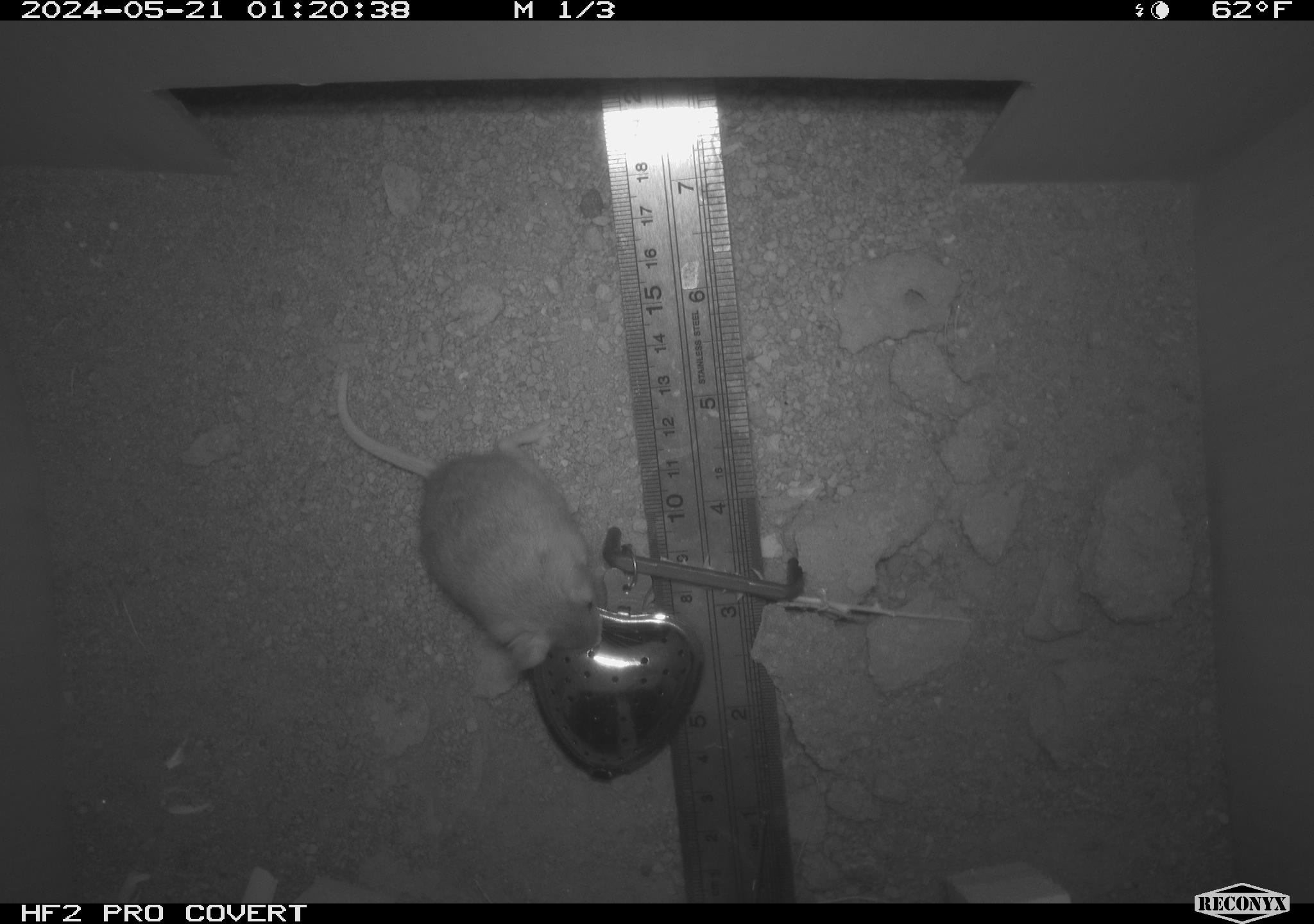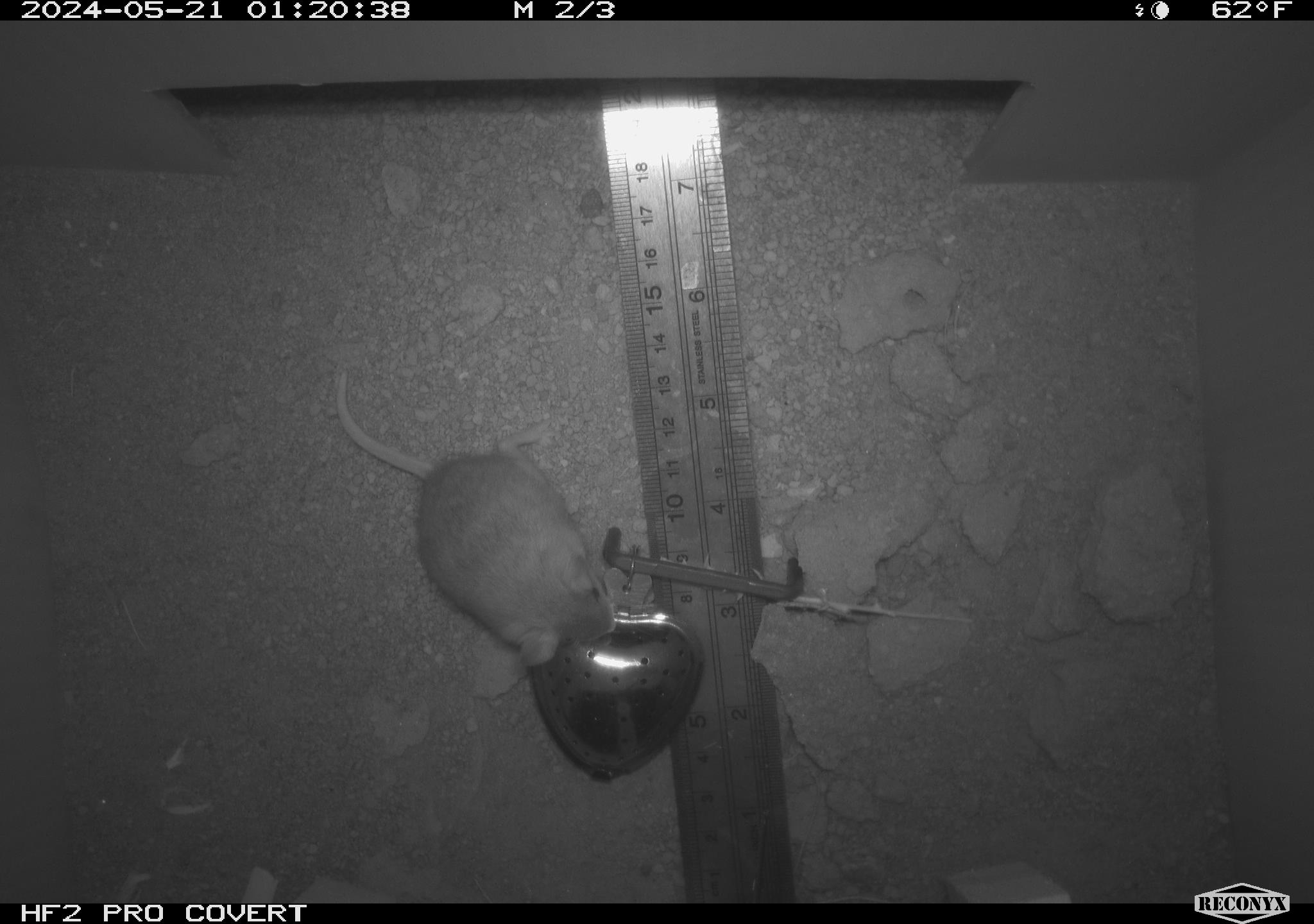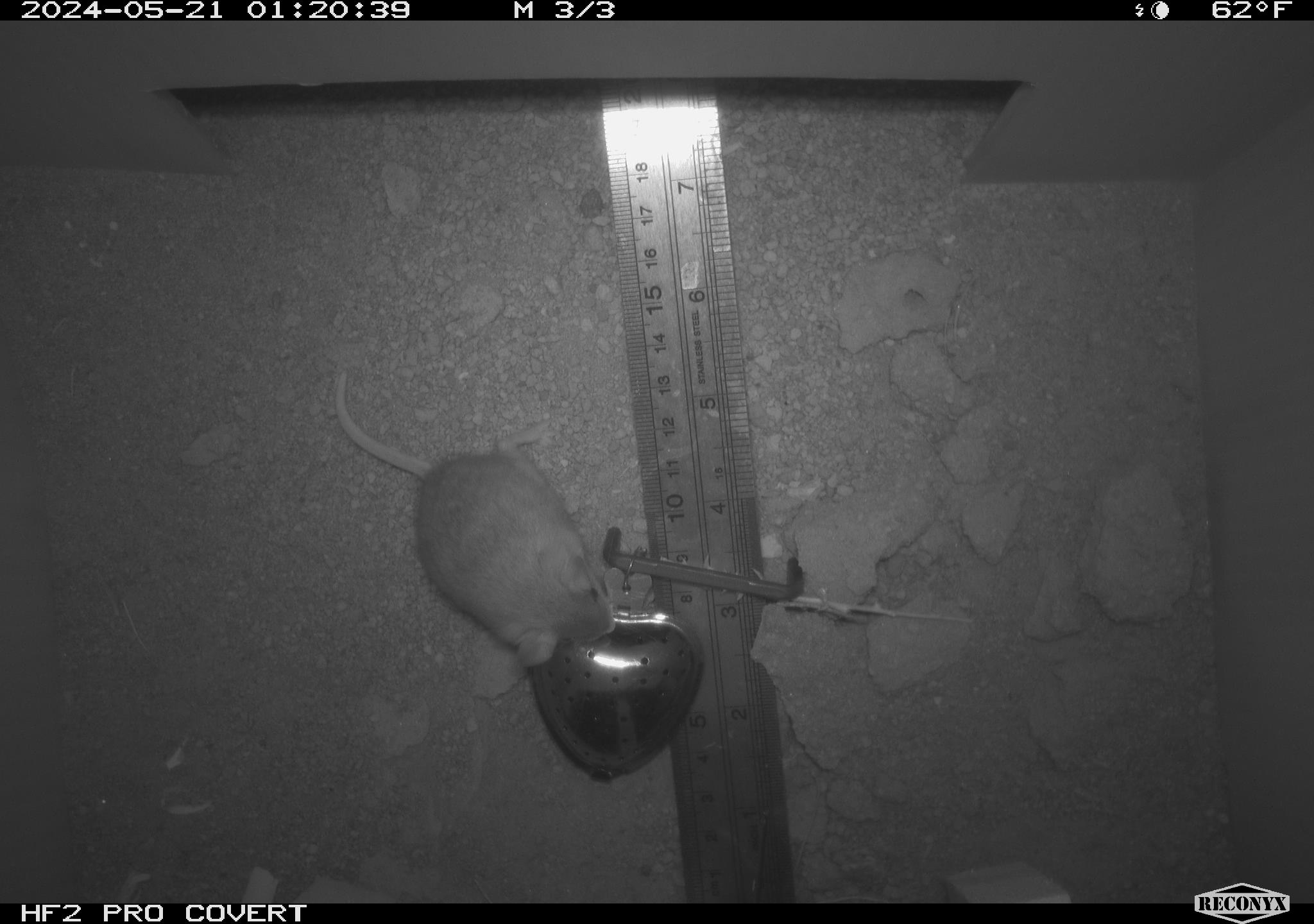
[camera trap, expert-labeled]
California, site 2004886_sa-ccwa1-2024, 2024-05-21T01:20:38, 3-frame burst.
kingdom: Animalia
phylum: Chordata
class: Mammalia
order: Rodentia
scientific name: Rodentia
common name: mouse species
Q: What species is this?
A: Mouse species (Rodentia).